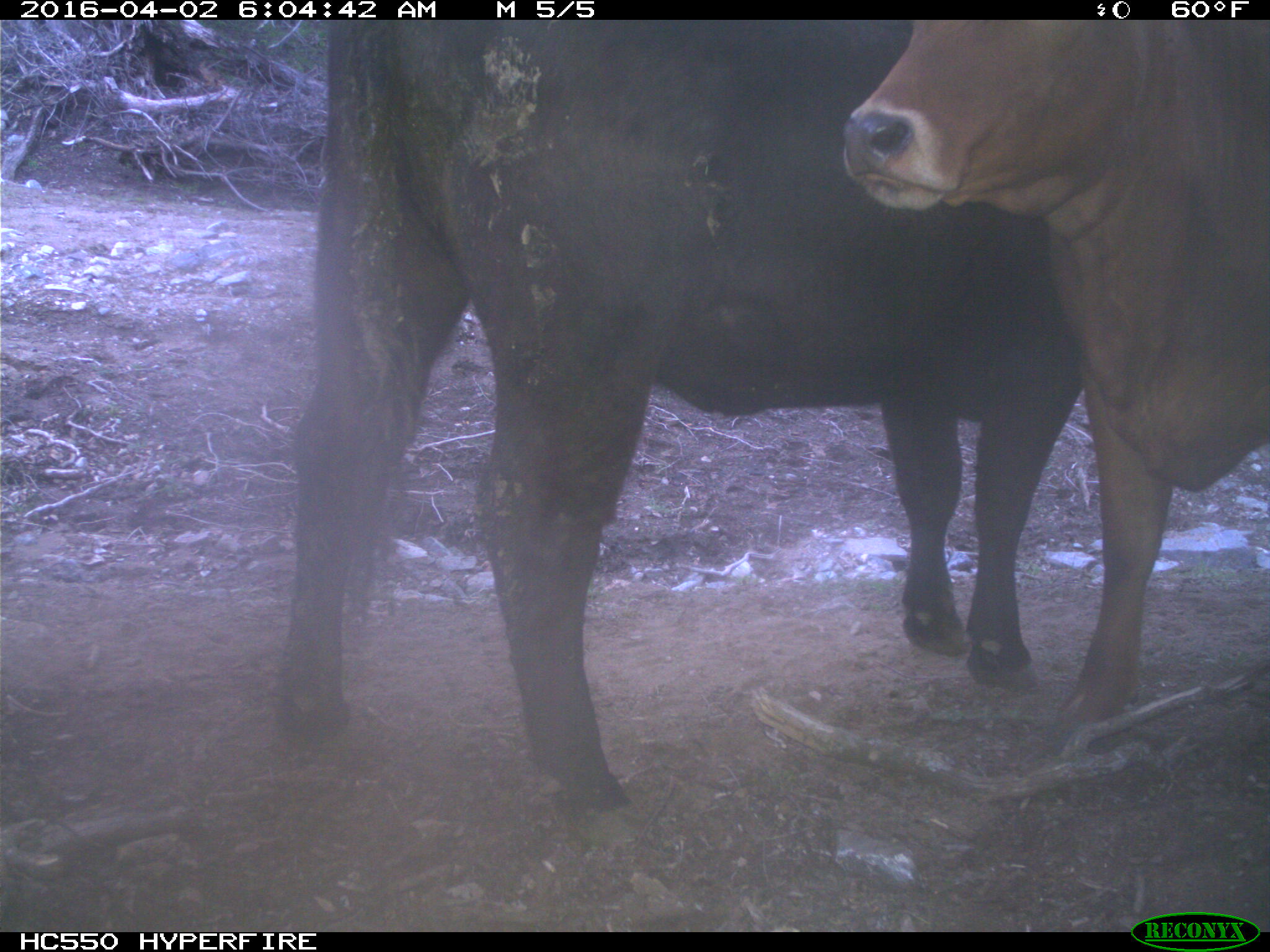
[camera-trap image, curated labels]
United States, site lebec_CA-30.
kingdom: Animalia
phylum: Chordata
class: Mammalia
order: Artiodactyla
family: Bovidae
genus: Bos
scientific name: Bos taurus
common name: domestic cow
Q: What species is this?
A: Bos taurus (domestic cow).